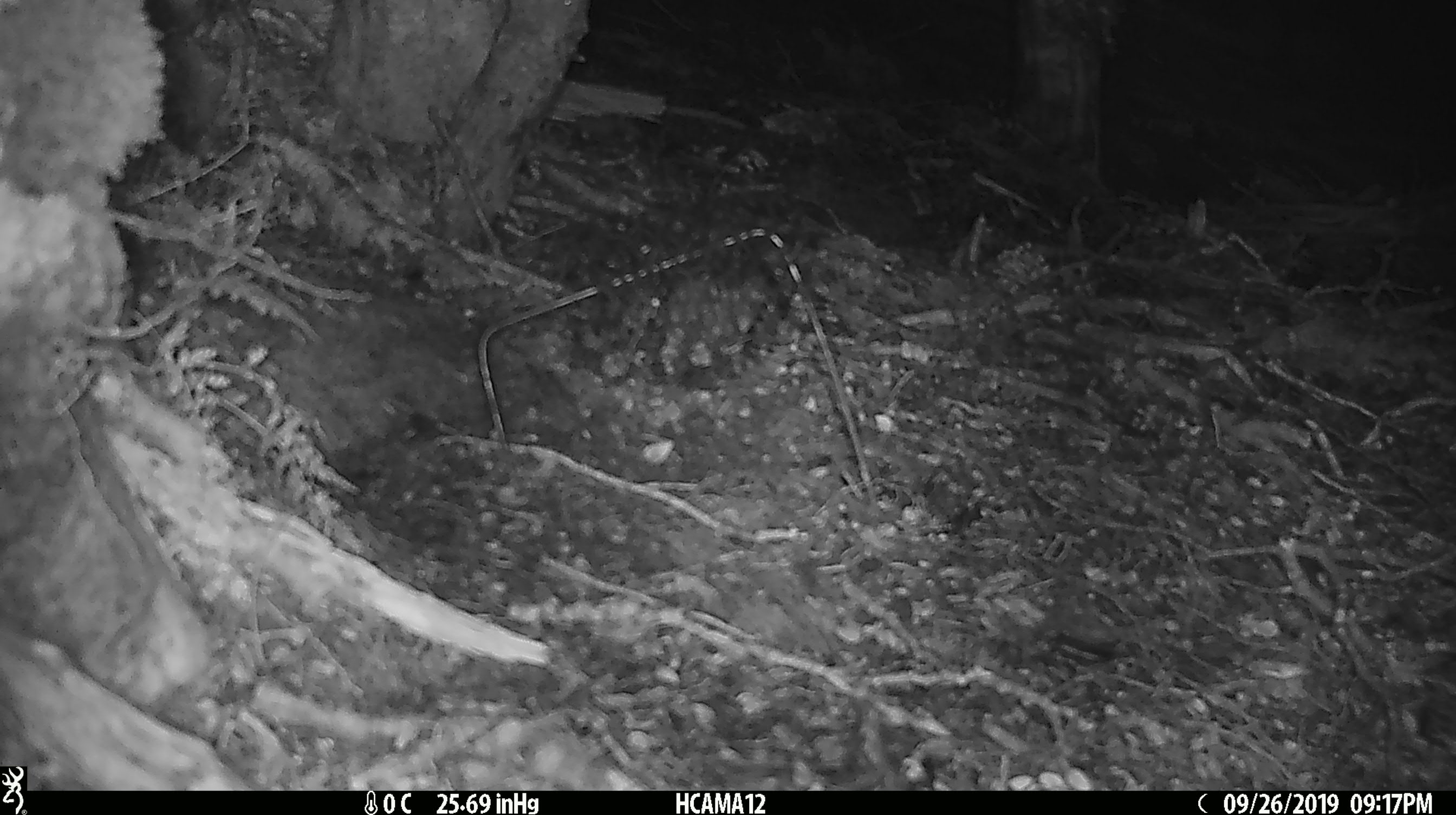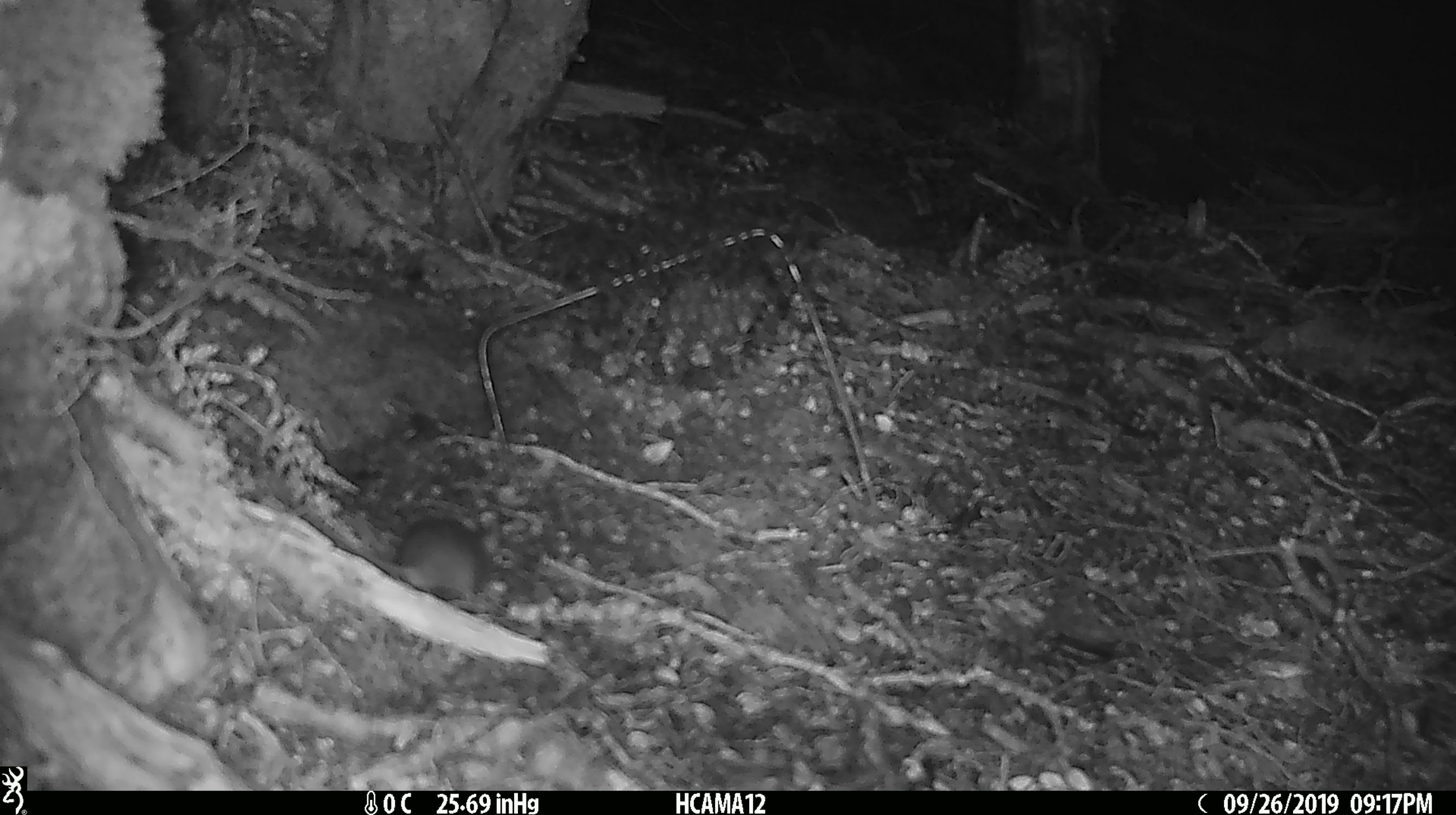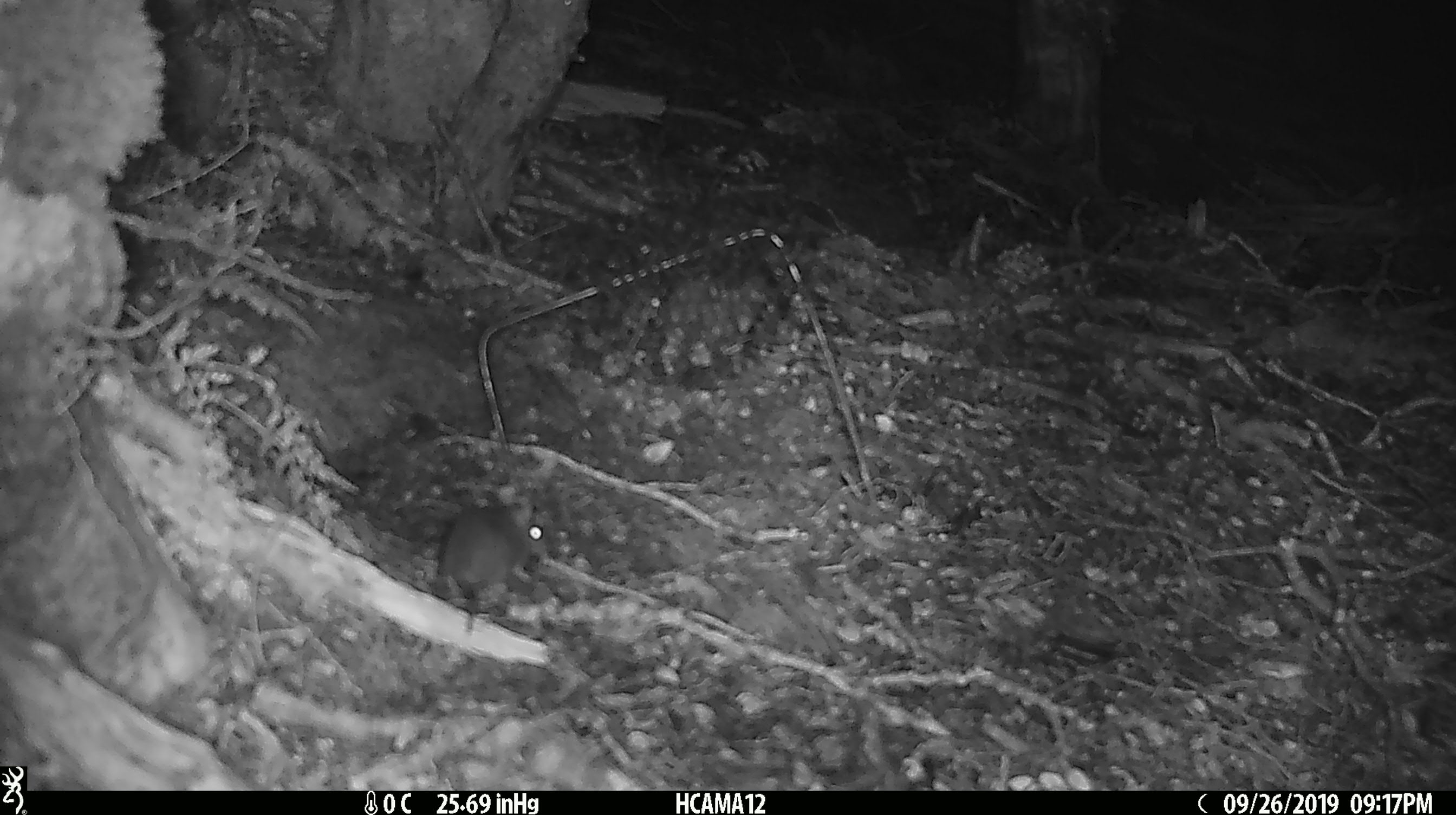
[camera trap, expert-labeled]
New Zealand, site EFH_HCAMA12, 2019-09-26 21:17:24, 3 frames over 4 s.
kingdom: Animalia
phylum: Chordata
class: Mammalia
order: Rodentia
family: Muridae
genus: Mus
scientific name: Mus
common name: mouse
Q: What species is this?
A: Mouse (Mus).